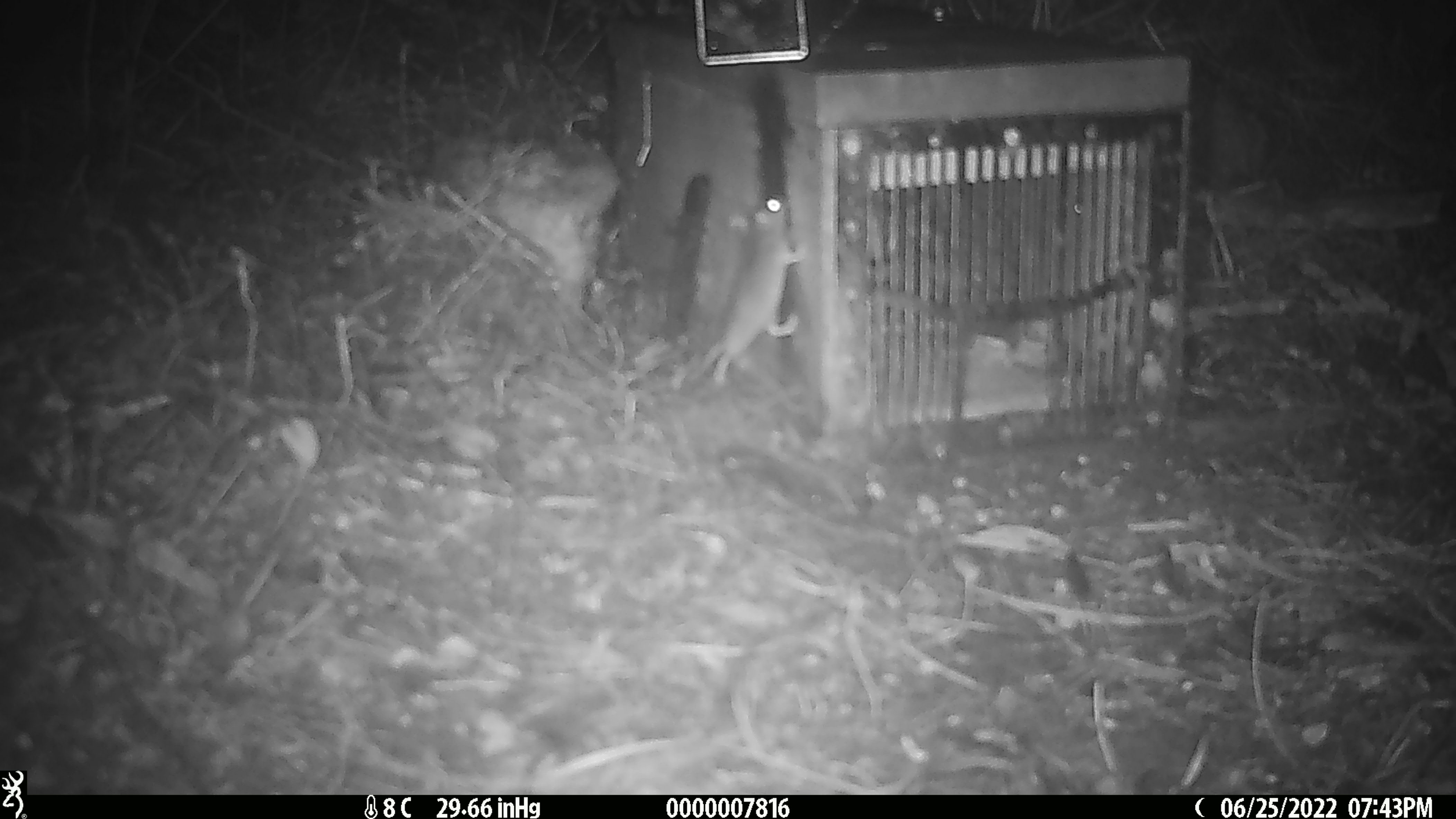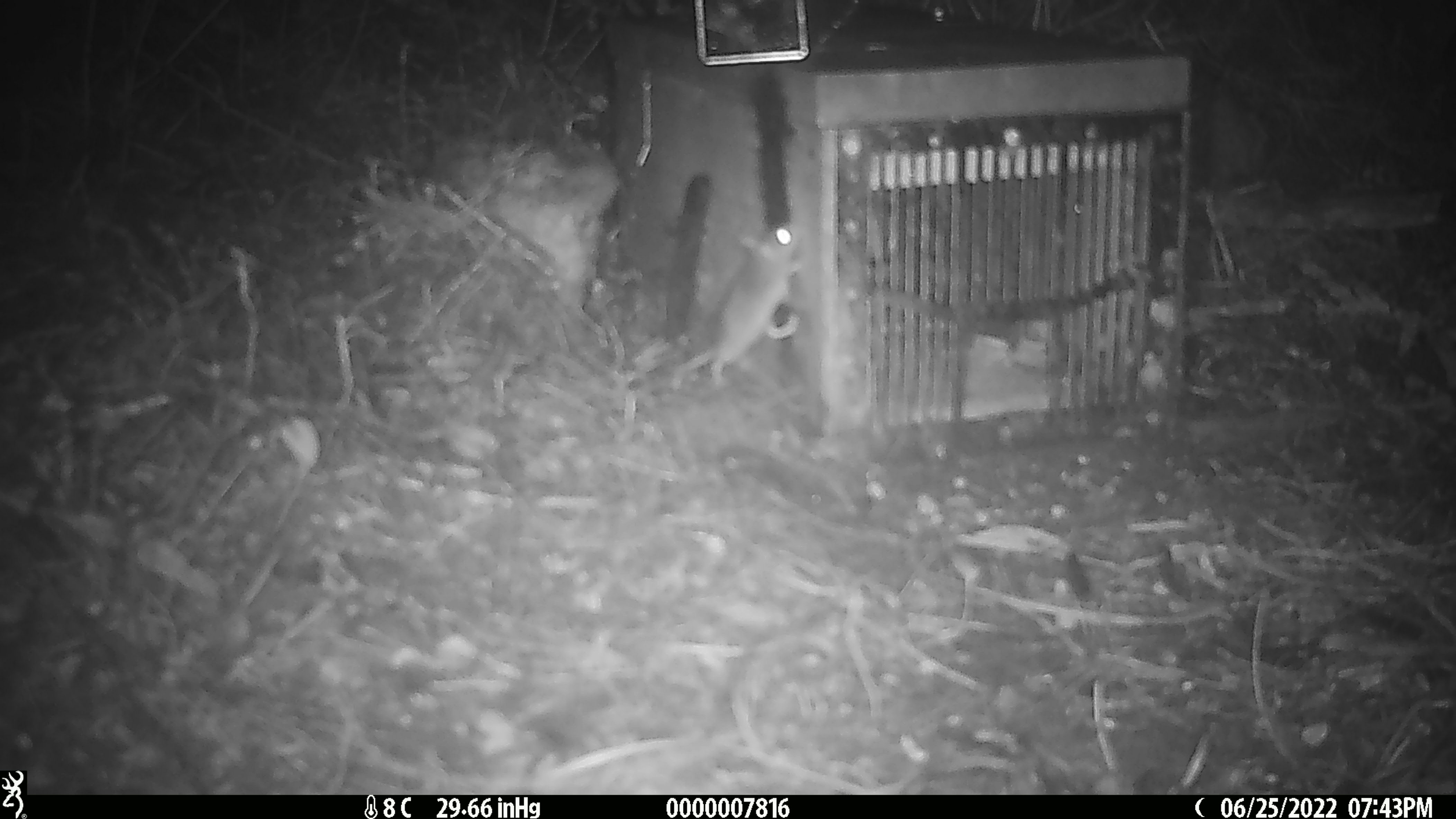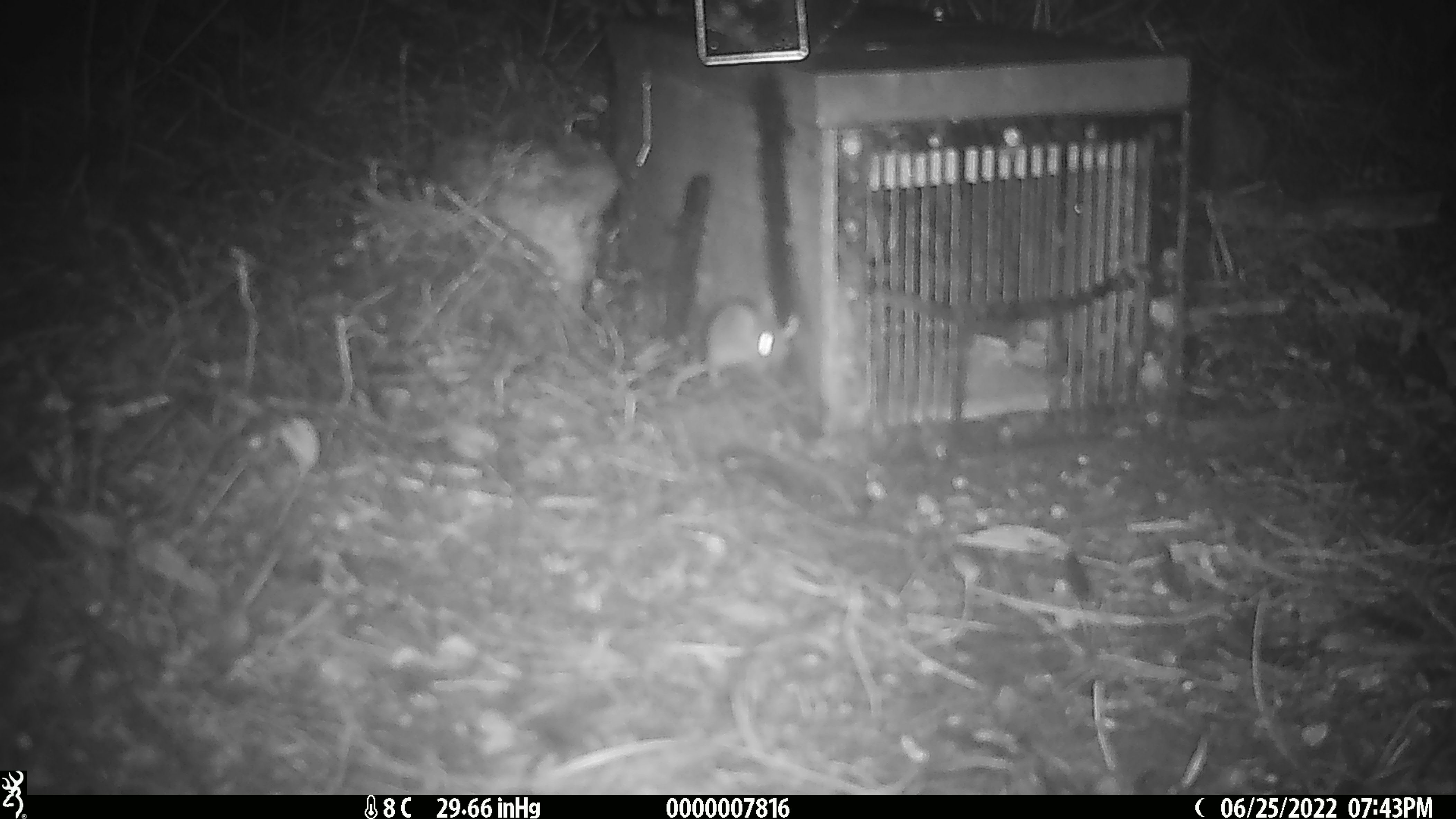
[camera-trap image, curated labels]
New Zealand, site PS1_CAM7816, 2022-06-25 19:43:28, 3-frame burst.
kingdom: Animalia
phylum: Chordata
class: Mammalia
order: Rodentia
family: Muridae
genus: Mus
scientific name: Mus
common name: mouse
Mouse (Mus).